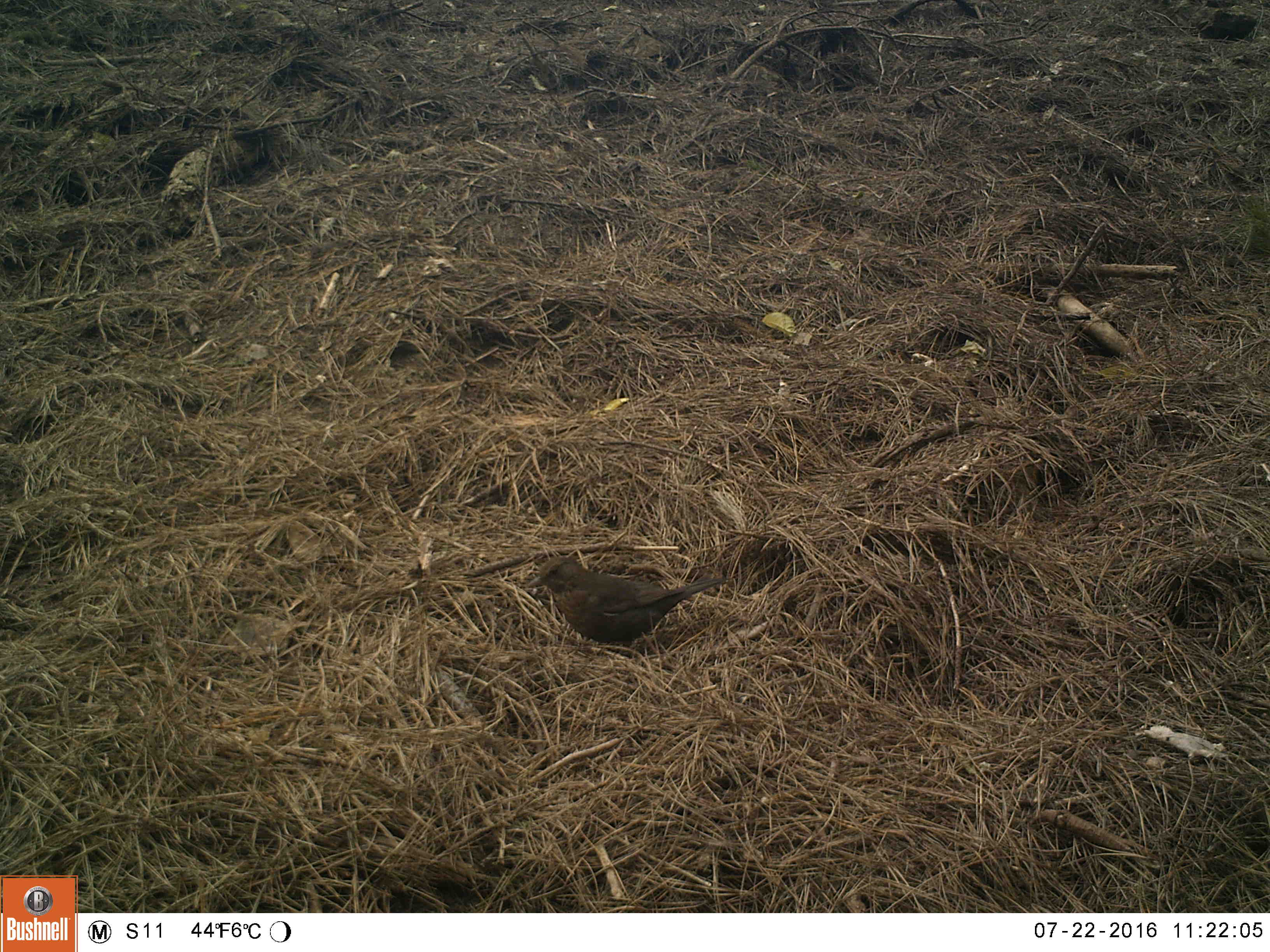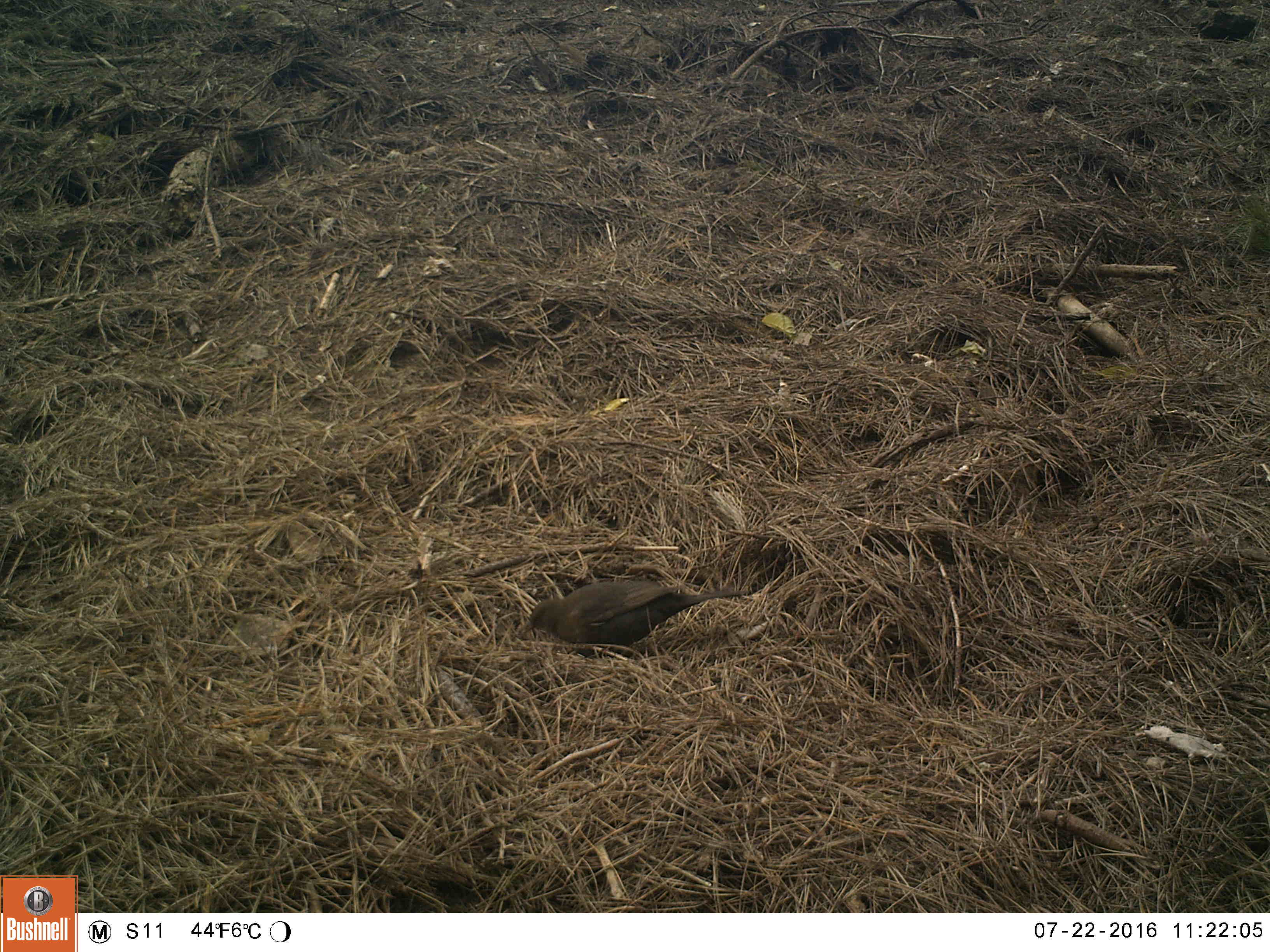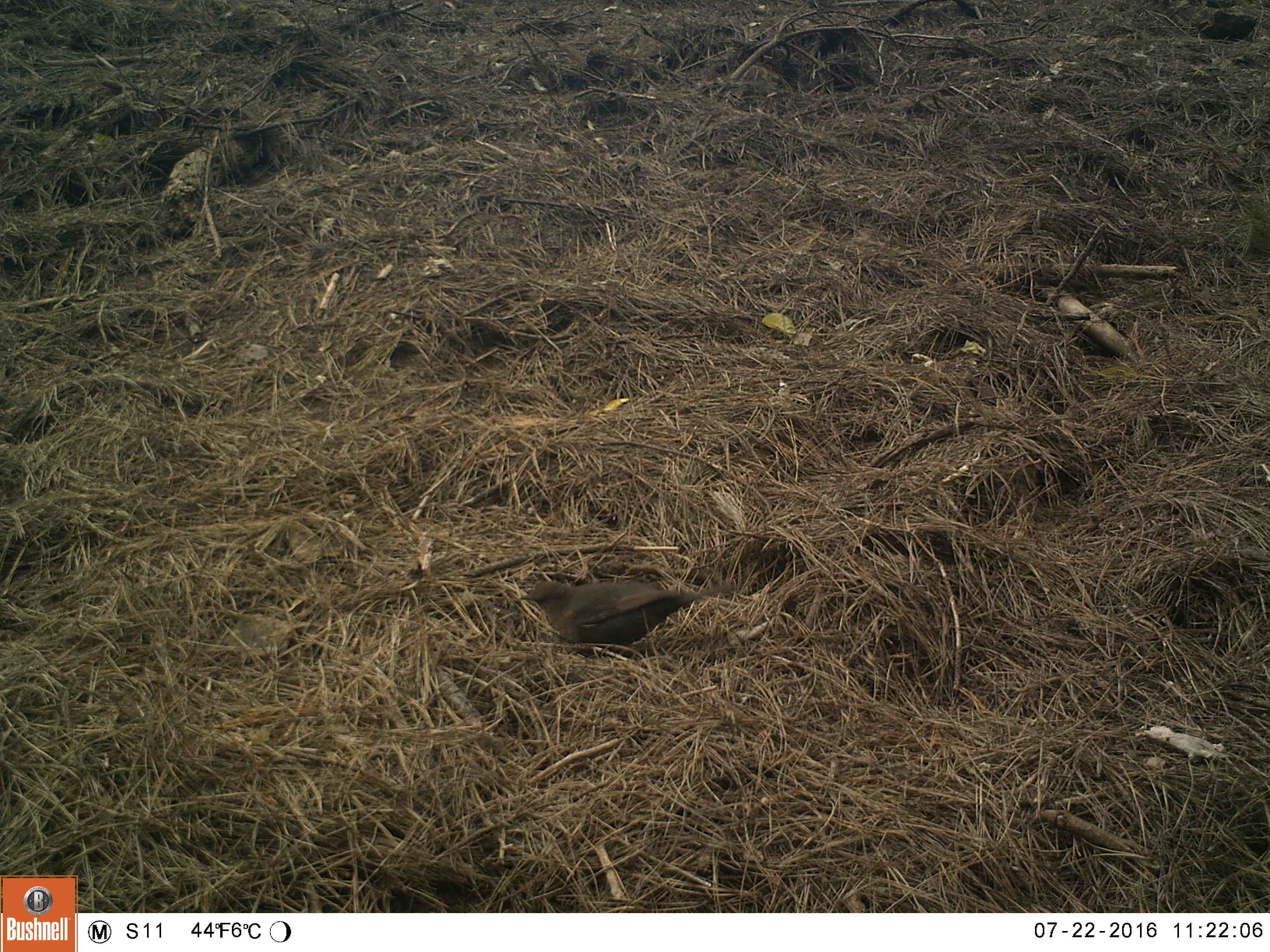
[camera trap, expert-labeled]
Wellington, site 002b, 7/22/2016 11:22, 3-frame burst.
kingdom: Animalia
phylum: Chordata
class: Aves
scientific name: Aves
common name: bird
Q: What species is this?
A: Bird (Aves).